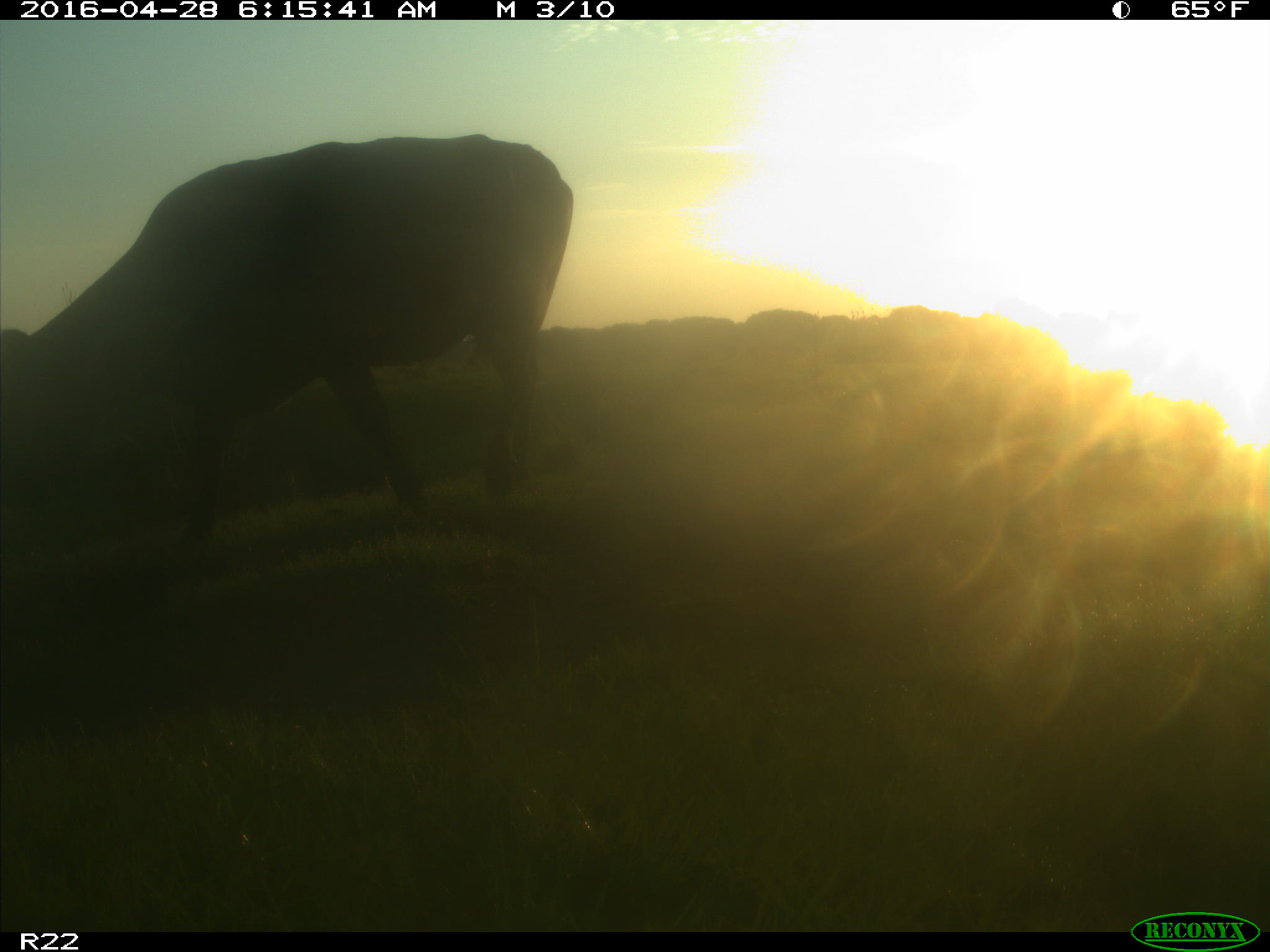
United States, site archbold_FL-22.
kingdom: Animalia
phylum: Chordata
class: Mammalia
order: Artiodactyla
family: Bovidae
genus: Bos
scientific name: Bos taurus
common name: domestic cow